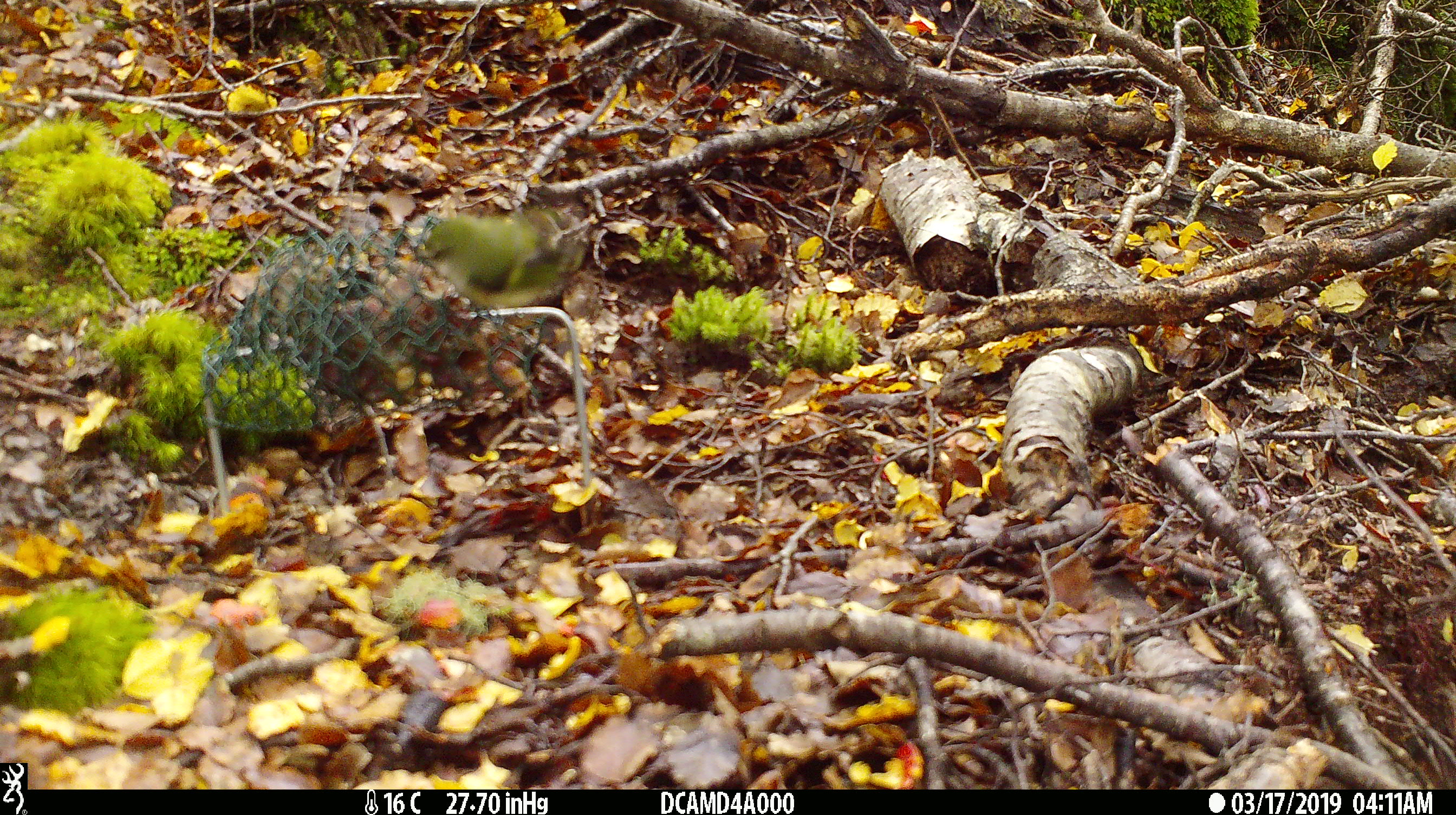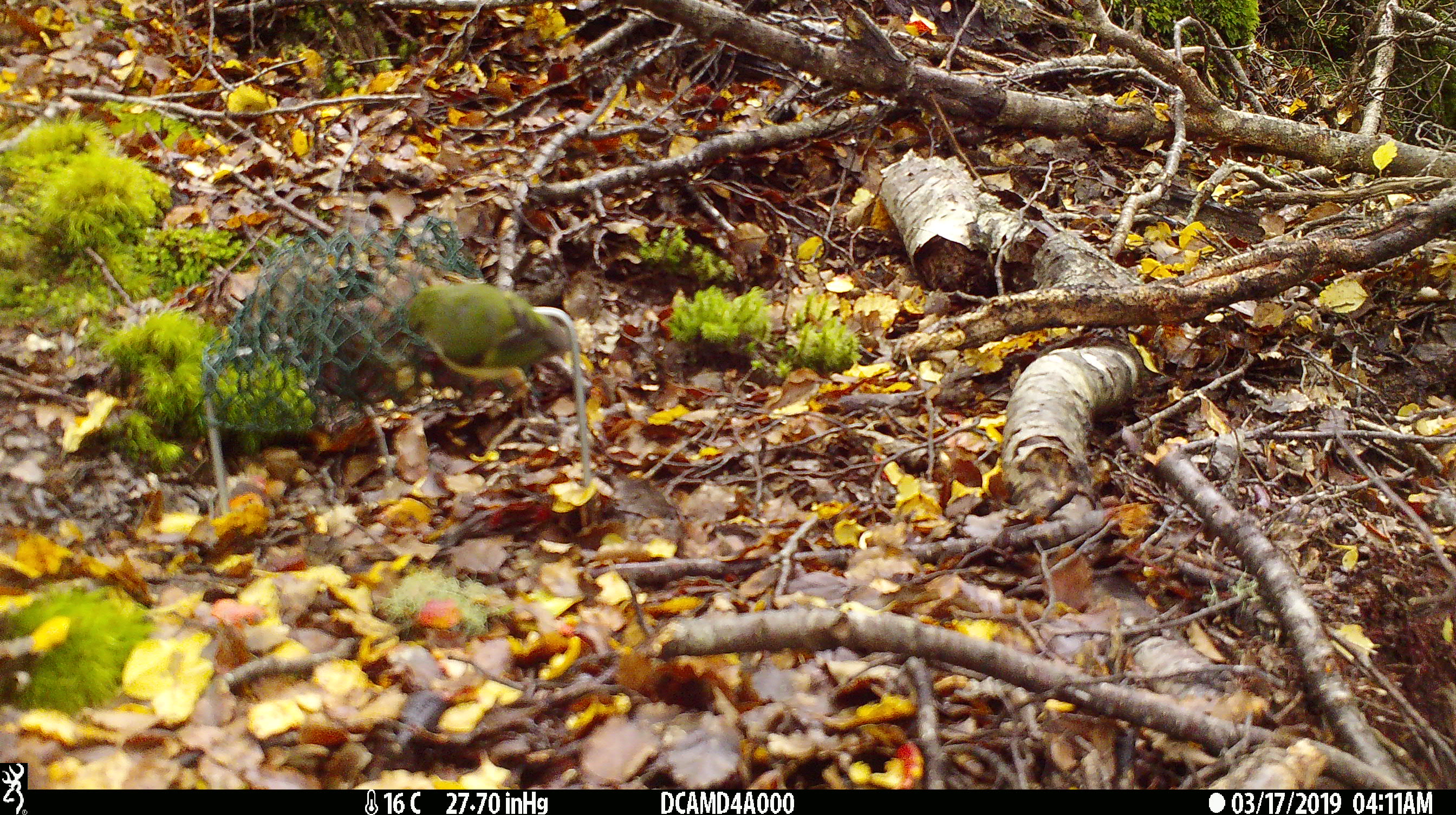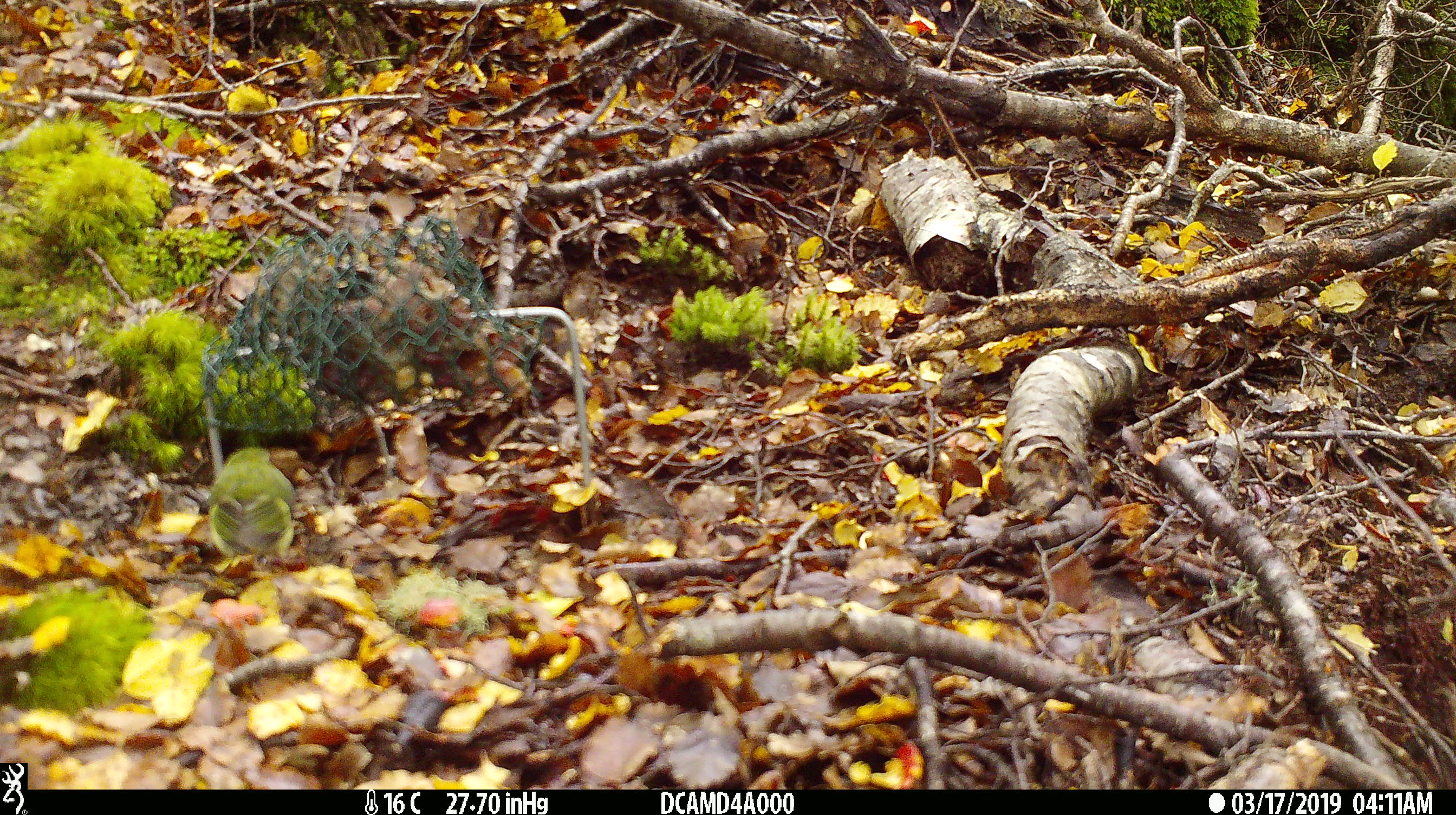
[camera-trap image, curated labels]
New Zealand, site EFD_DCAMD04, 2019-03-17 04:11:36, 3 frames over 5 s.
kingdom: Animalia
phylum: Chordata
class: Aves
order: Passeriformes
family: Acanthisittidae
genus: Acanthisitta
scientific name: Acanthisitta chloris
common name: rifleman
Rifleman (Acanthisitta chloris).